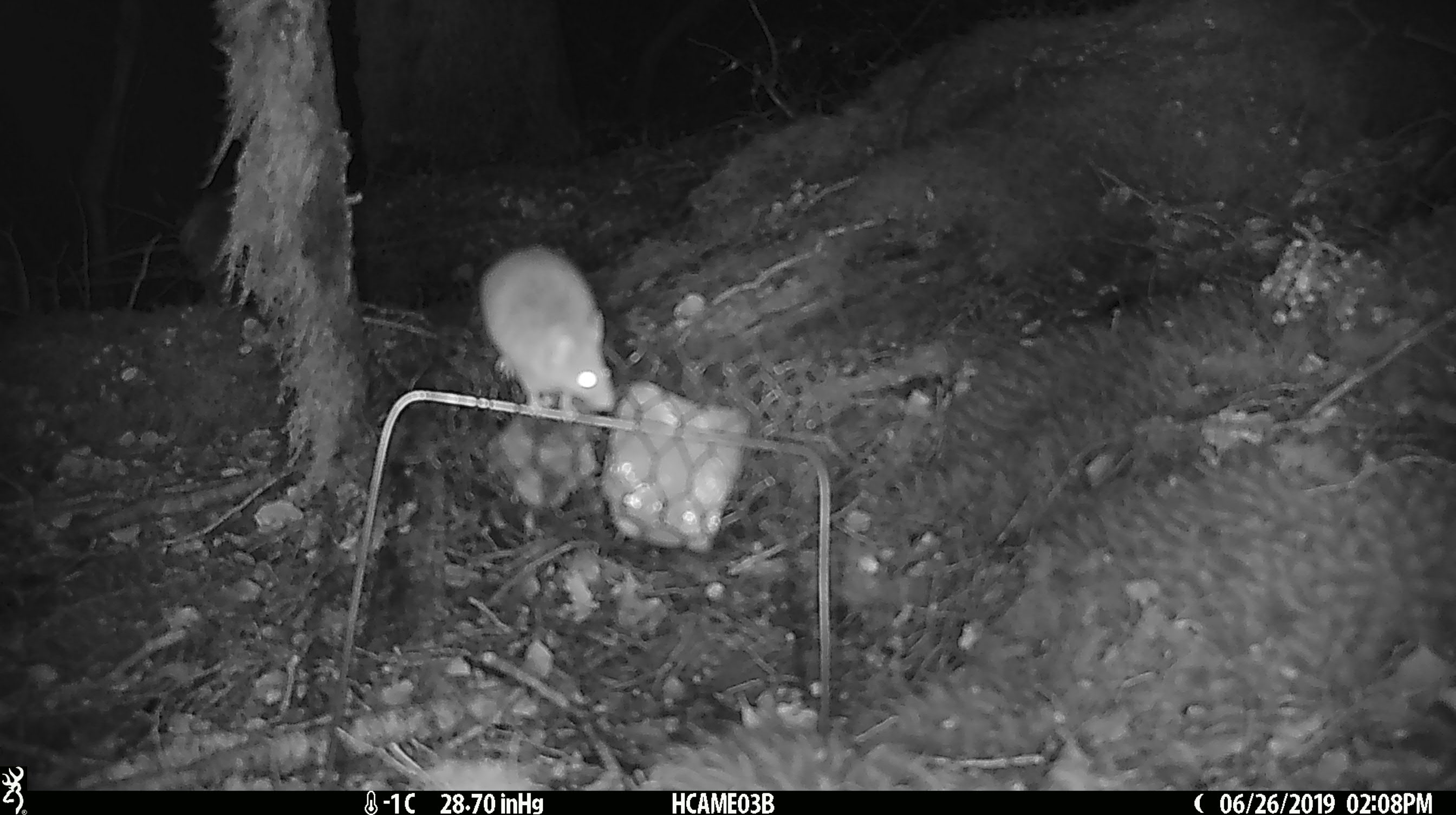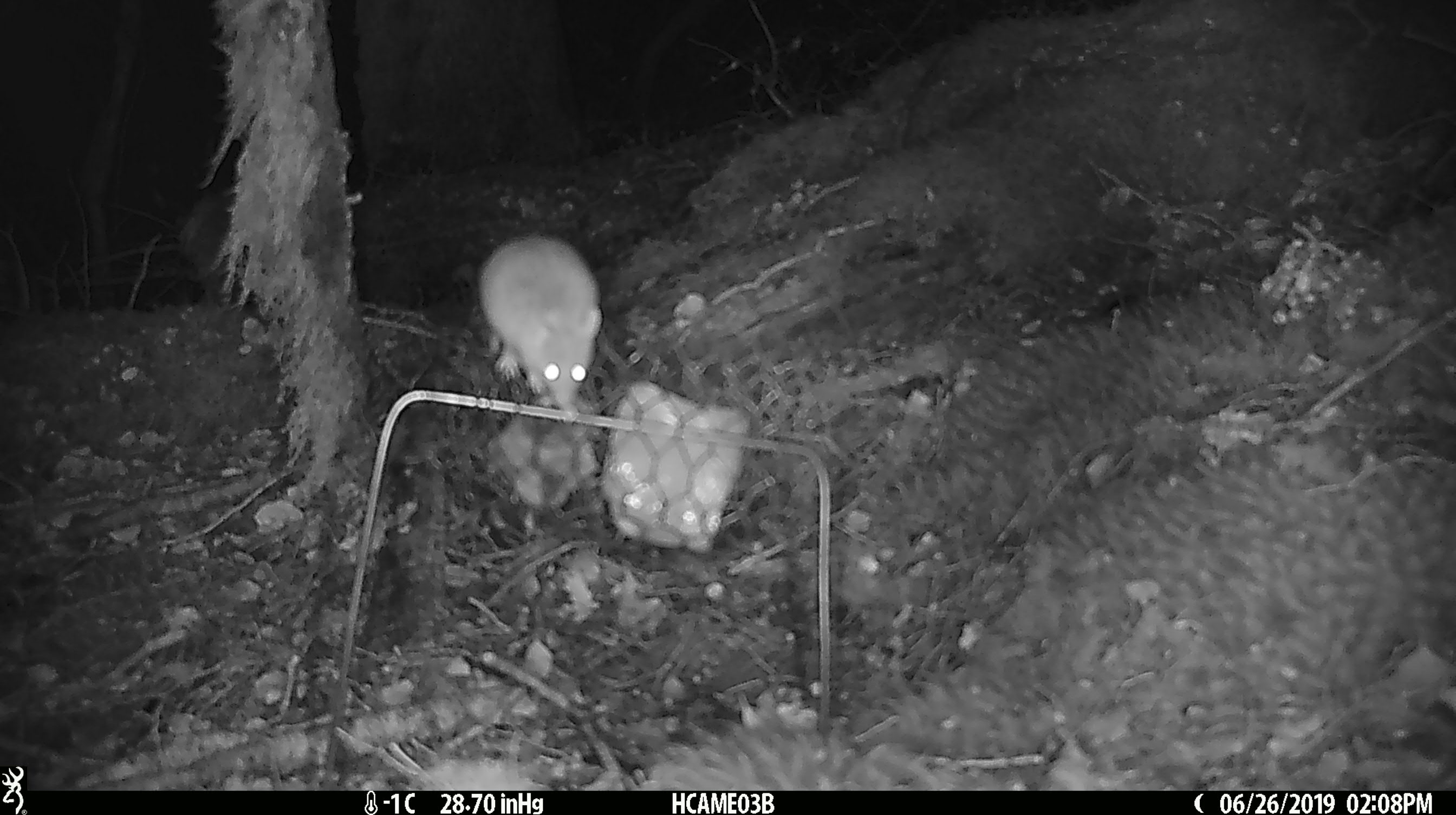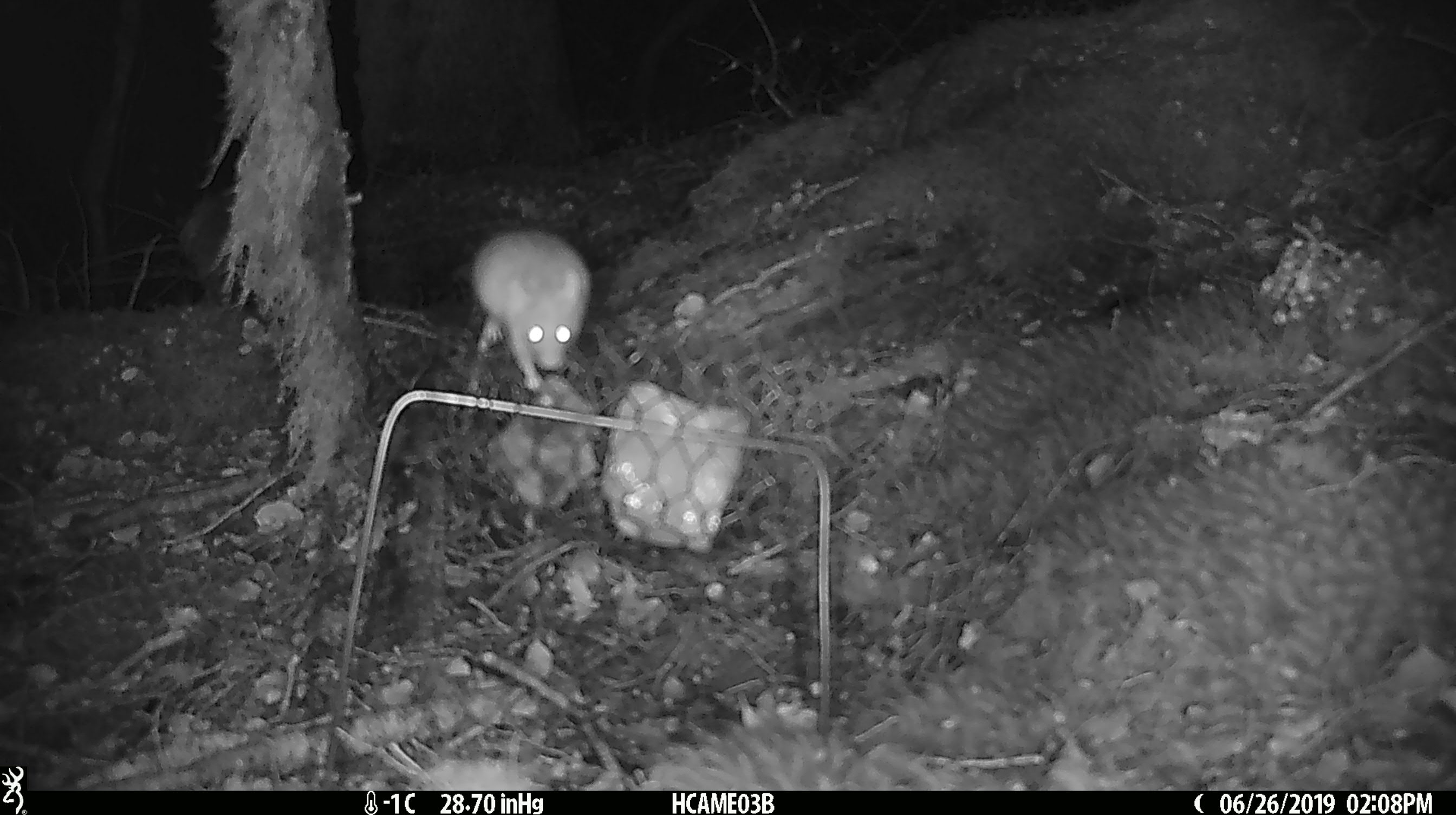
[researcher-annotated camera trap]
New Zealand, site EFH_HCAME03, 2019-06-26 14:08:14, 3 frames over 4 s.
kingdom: Animalia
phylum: Chordata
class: Mammalia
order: Rodentia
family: Muridae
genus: Mus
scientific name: Mus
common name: mouse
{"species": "mouse (Mus)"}